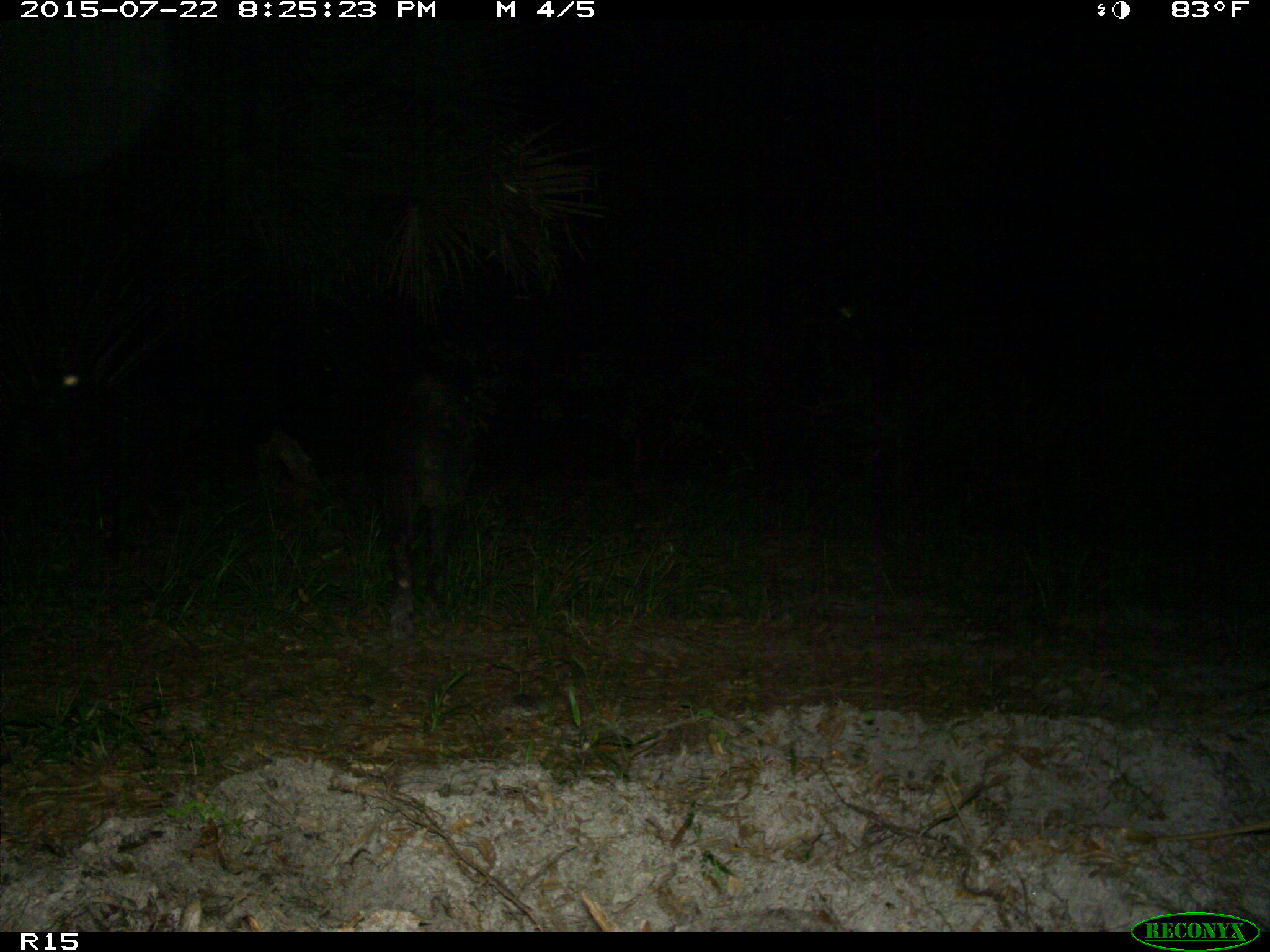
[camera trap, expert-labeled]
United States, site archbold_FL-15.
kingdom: Animalia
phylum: Chordata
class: Mammalia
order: Artiodactyla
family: Suidae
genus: Sus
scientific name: Sus scrofa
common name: wild boar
Sus scrofa (wild boar).